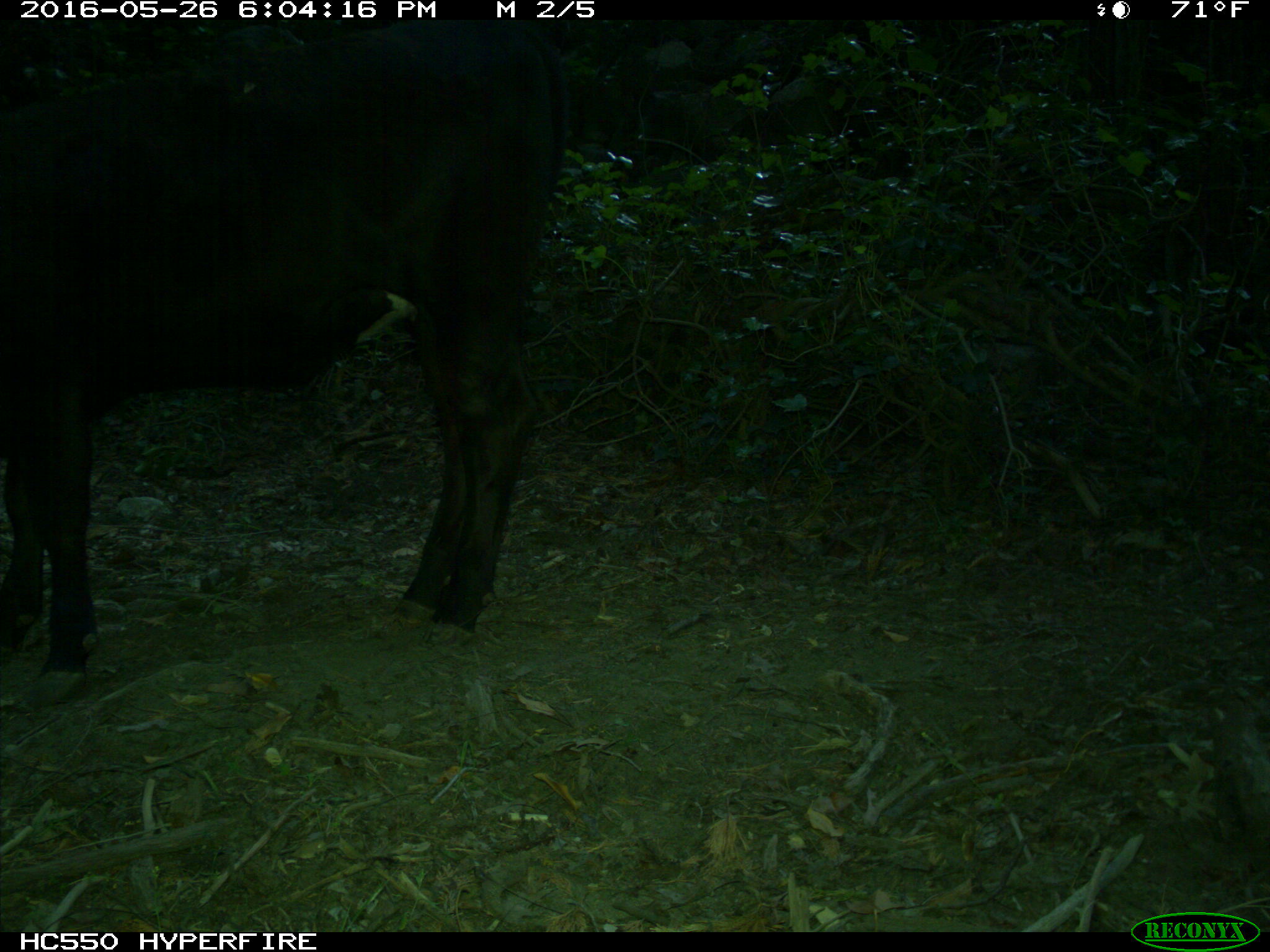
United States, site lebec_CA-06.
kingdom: Animalia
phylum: Chordata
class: Mammalia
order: Artiodactyla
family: Bovidae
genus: Bos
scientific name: Bos taurus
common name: domestic cow